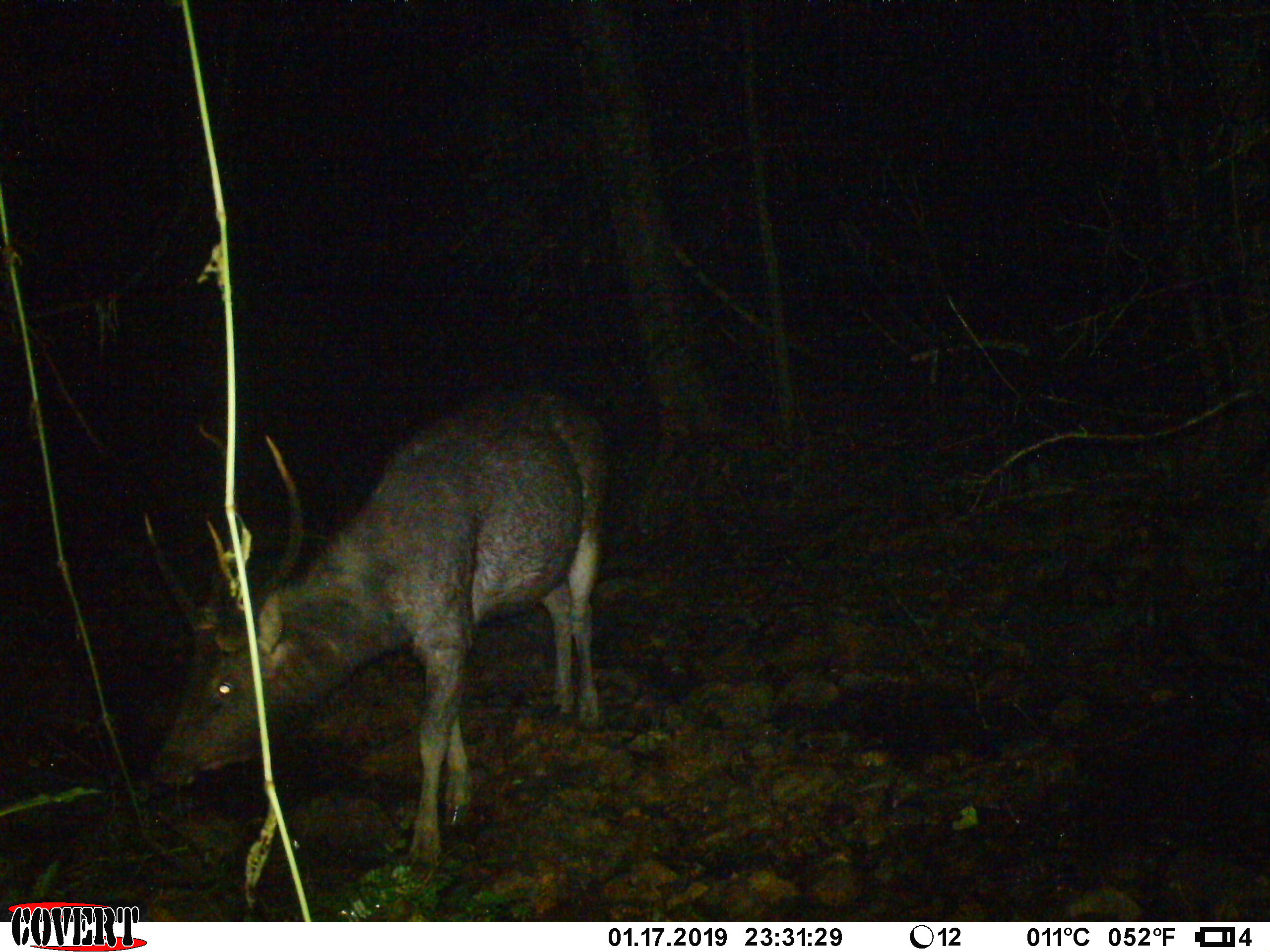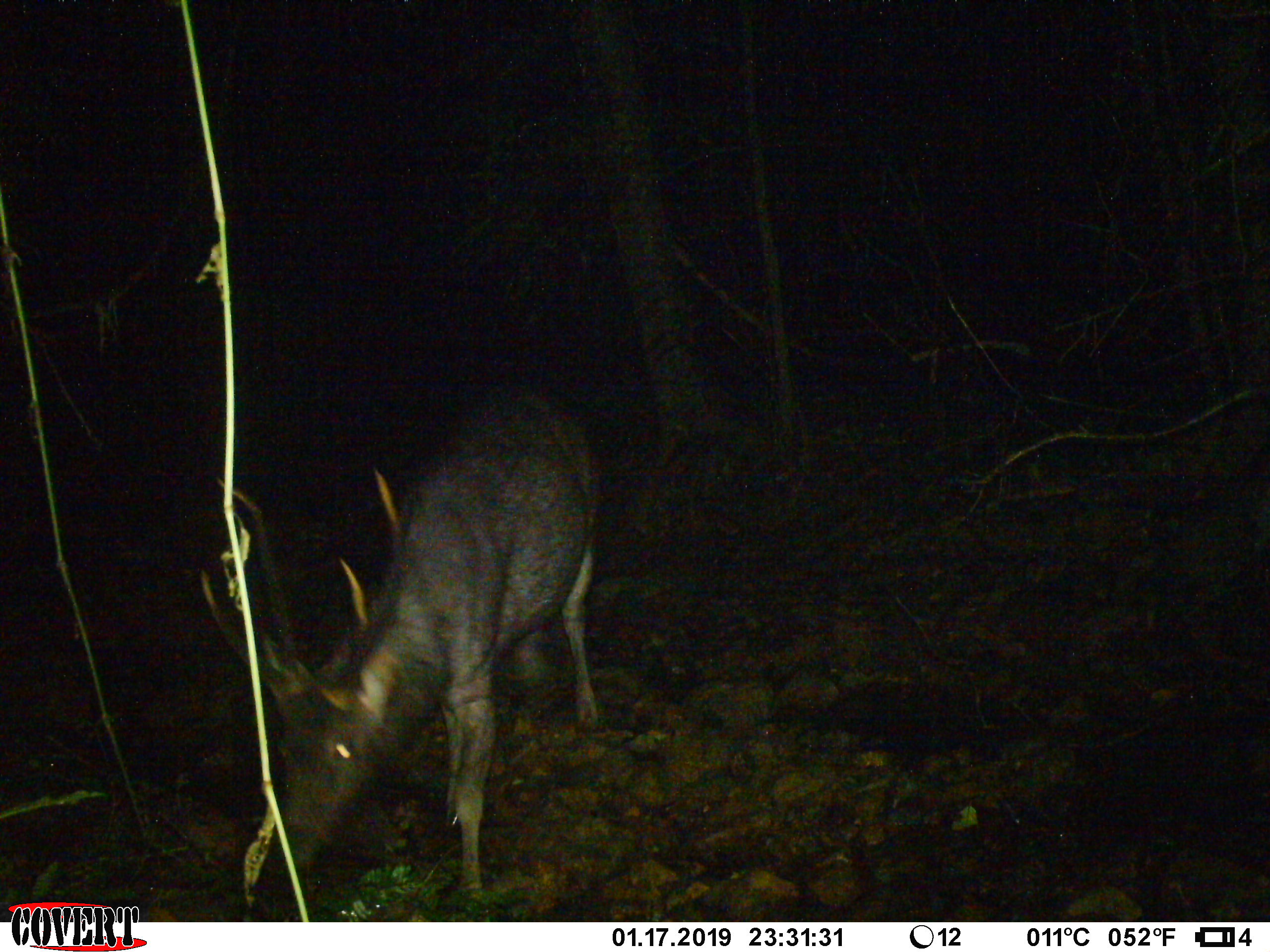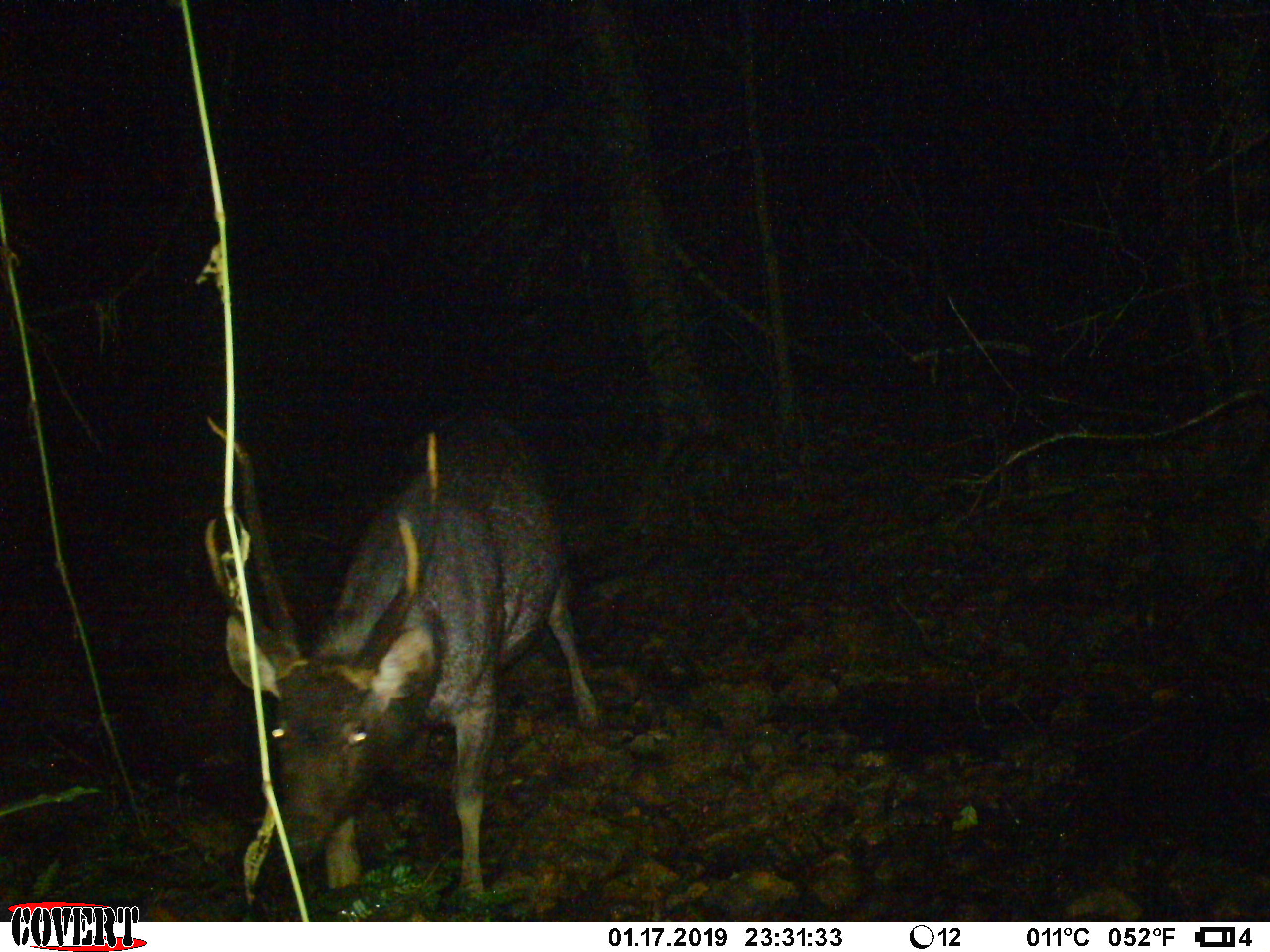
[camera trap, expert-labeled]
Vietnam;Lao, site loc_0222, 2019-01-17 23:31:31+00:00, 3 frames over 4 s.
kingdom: Animalia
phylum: Chordata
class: Mammalia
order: Artiodactyla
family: Cervidae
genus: Rusa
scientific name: Rusa unicolor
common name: sambar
Sambar (Rusa unicolor). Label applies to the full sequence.